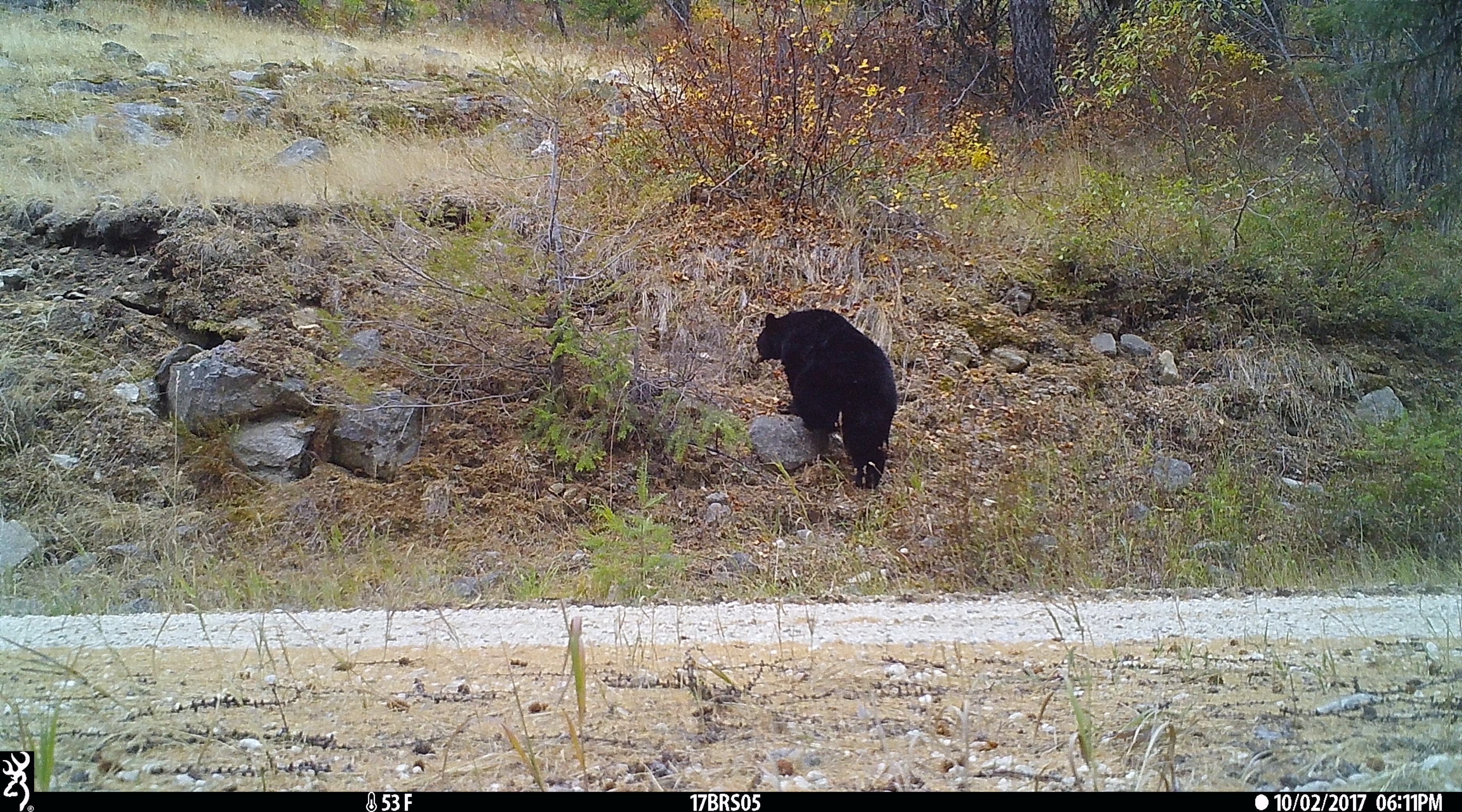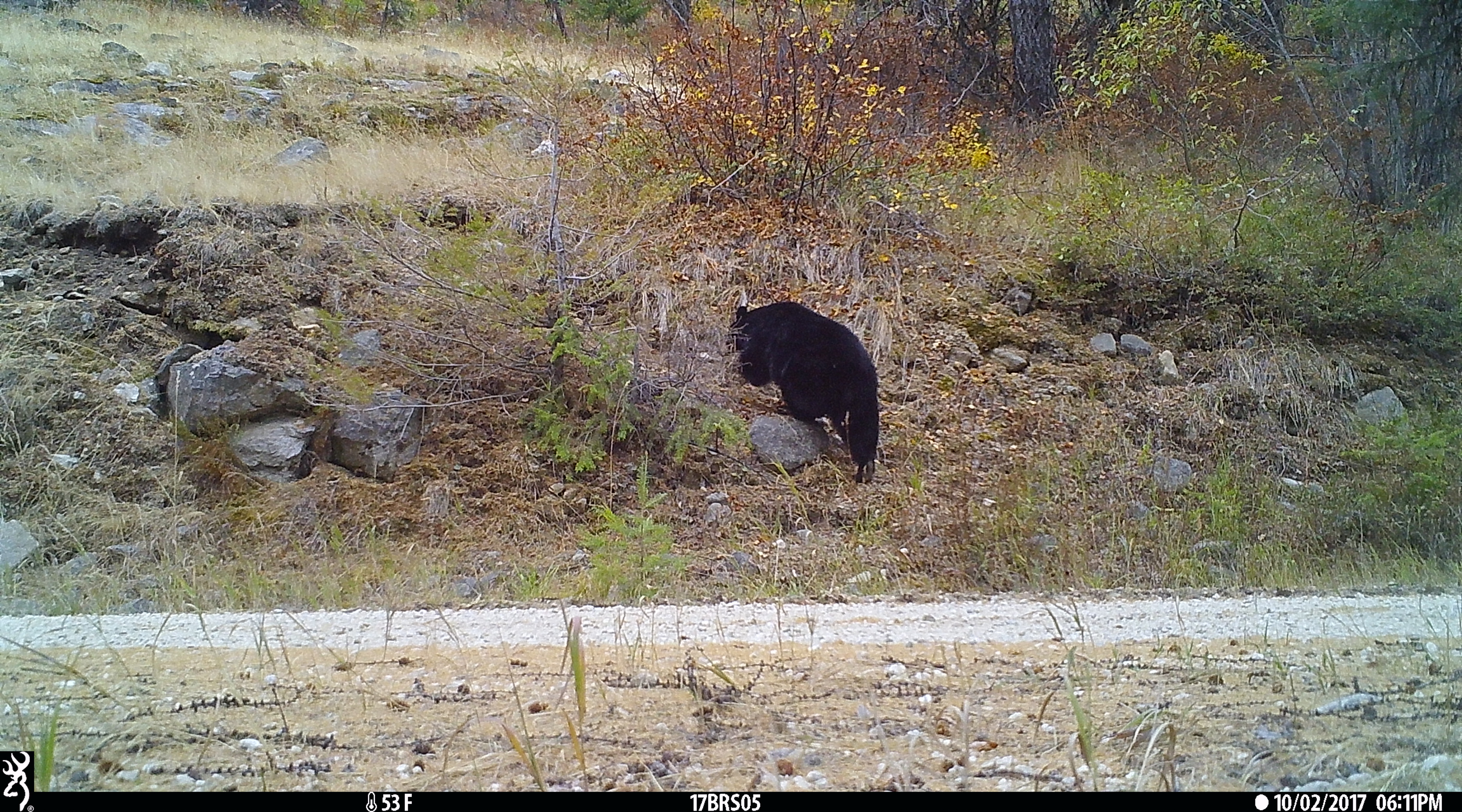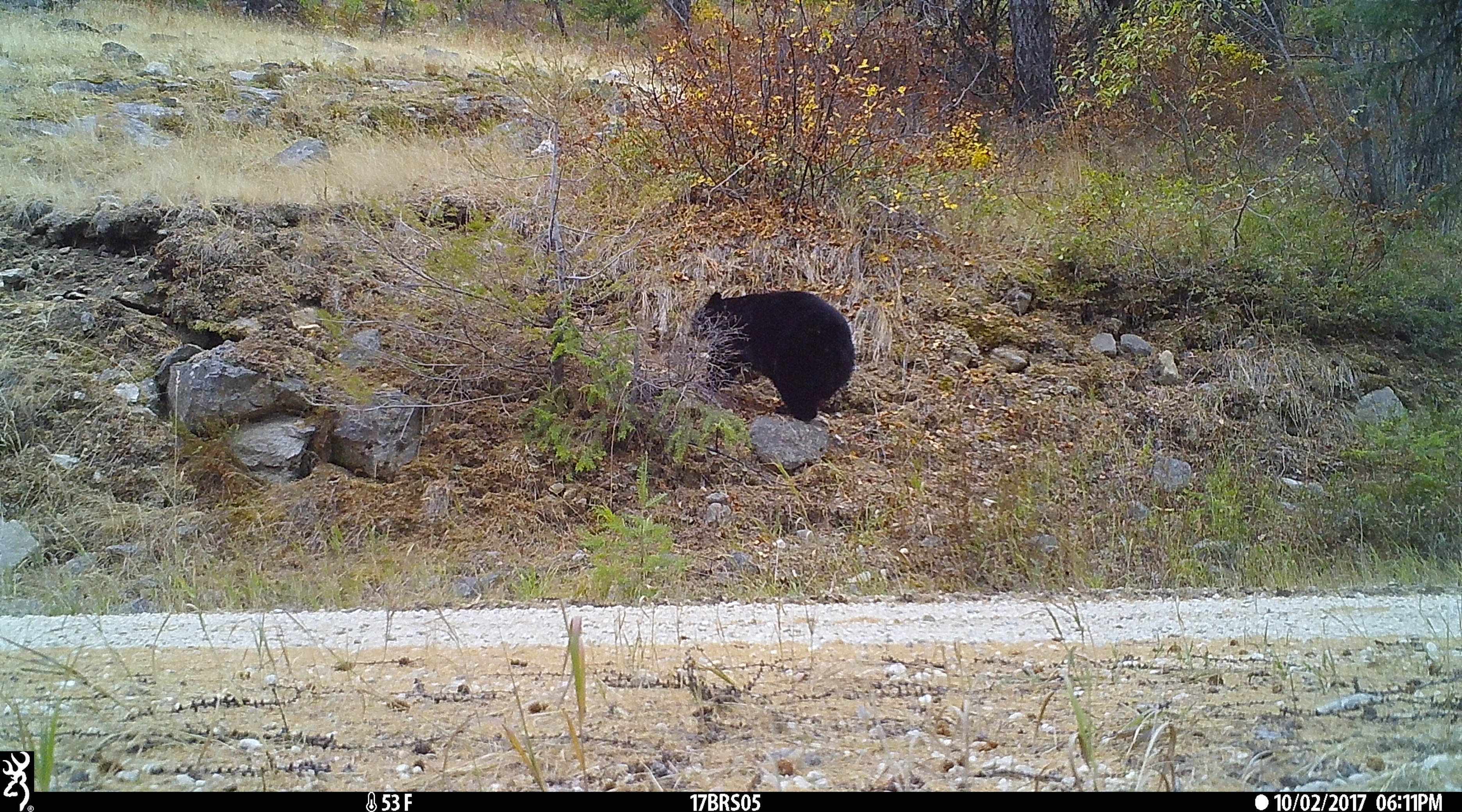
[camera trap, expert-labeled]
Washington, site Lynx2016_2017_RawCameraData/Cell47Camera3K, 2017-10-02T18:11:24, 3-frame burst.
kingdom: Animalia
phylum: Chordata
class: Mammalia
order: Carnivora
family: Ursidae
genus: Ursus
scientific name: Ursus americanus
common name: american black bear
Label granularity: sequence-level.